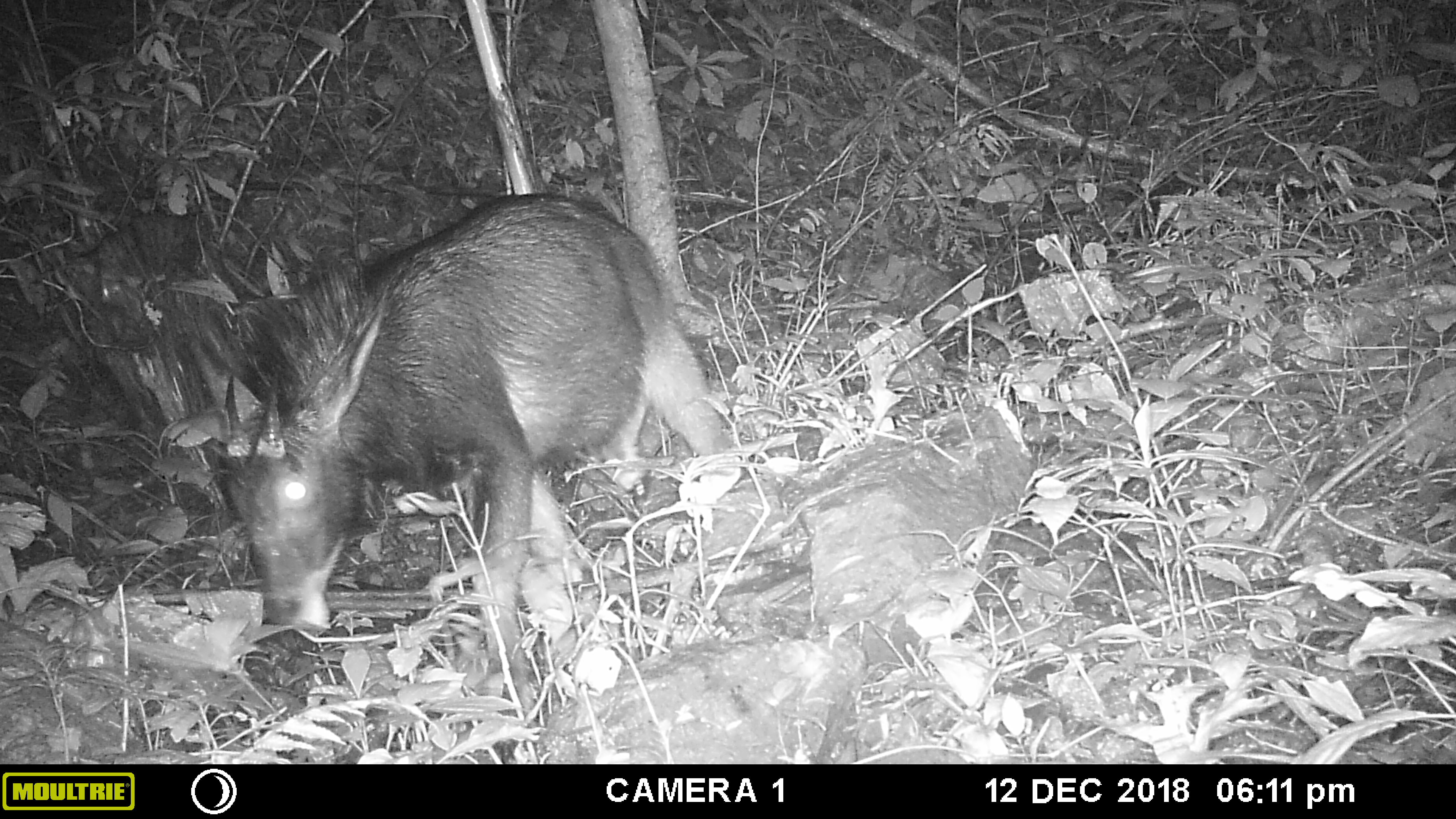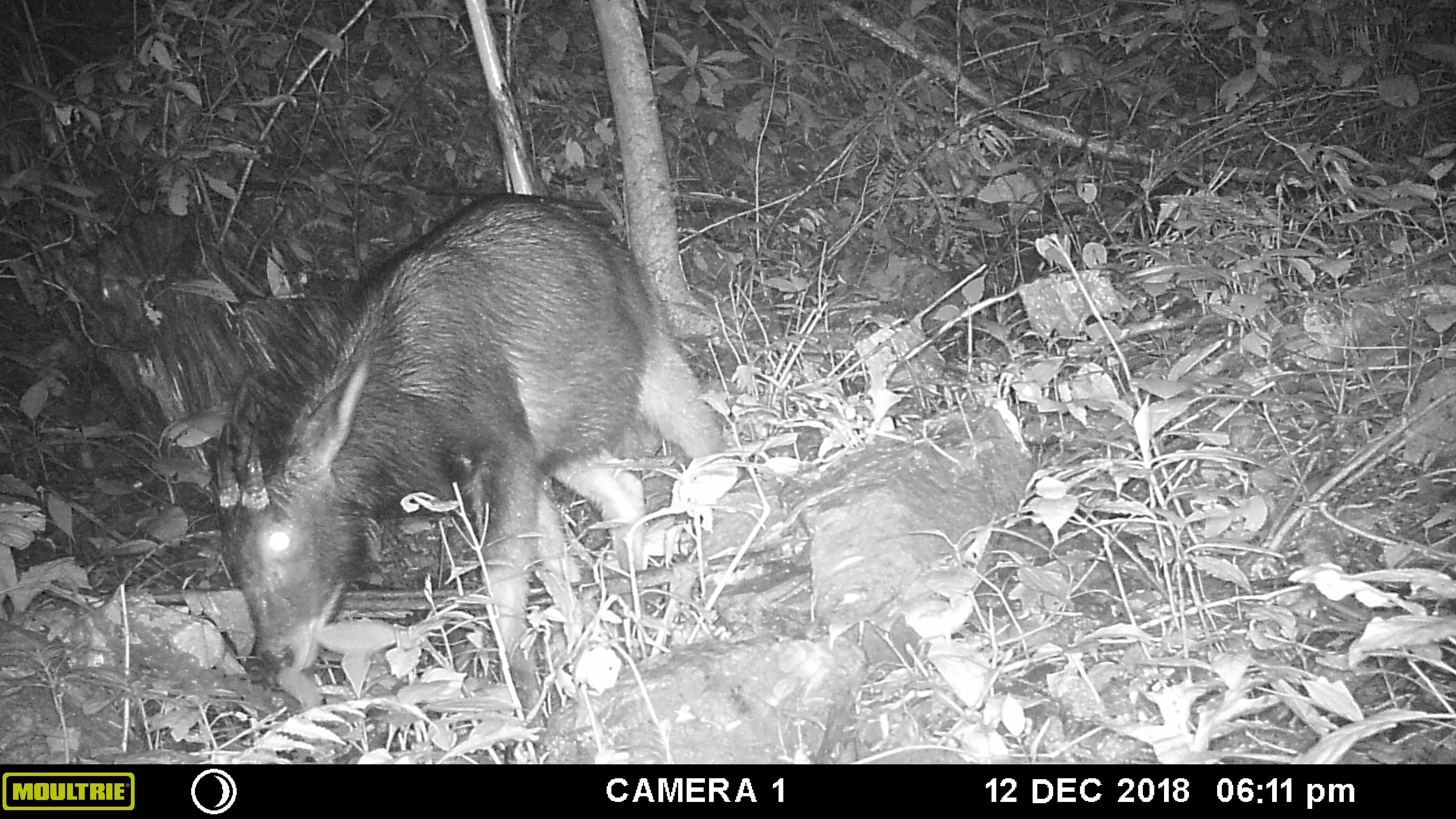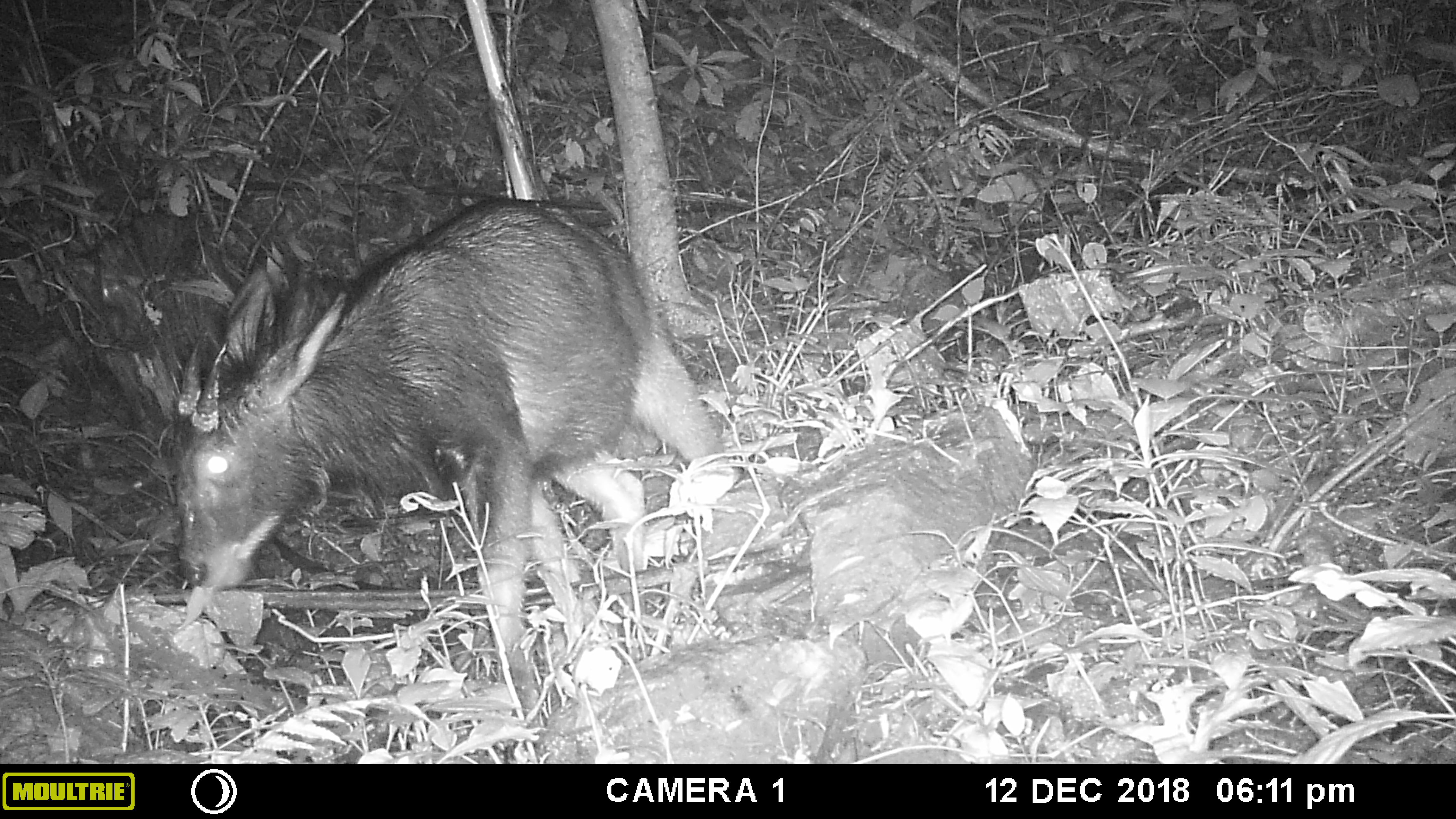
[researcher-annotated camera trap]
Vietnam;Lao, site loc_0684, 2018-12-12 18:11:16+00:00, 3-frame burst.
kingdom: Animalia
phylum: Chordata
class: Mammalia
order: Artiodactyla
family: Bovidae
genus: Capricornis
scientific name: Capricornis sumatraensis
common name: chinese serow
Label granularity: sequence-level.